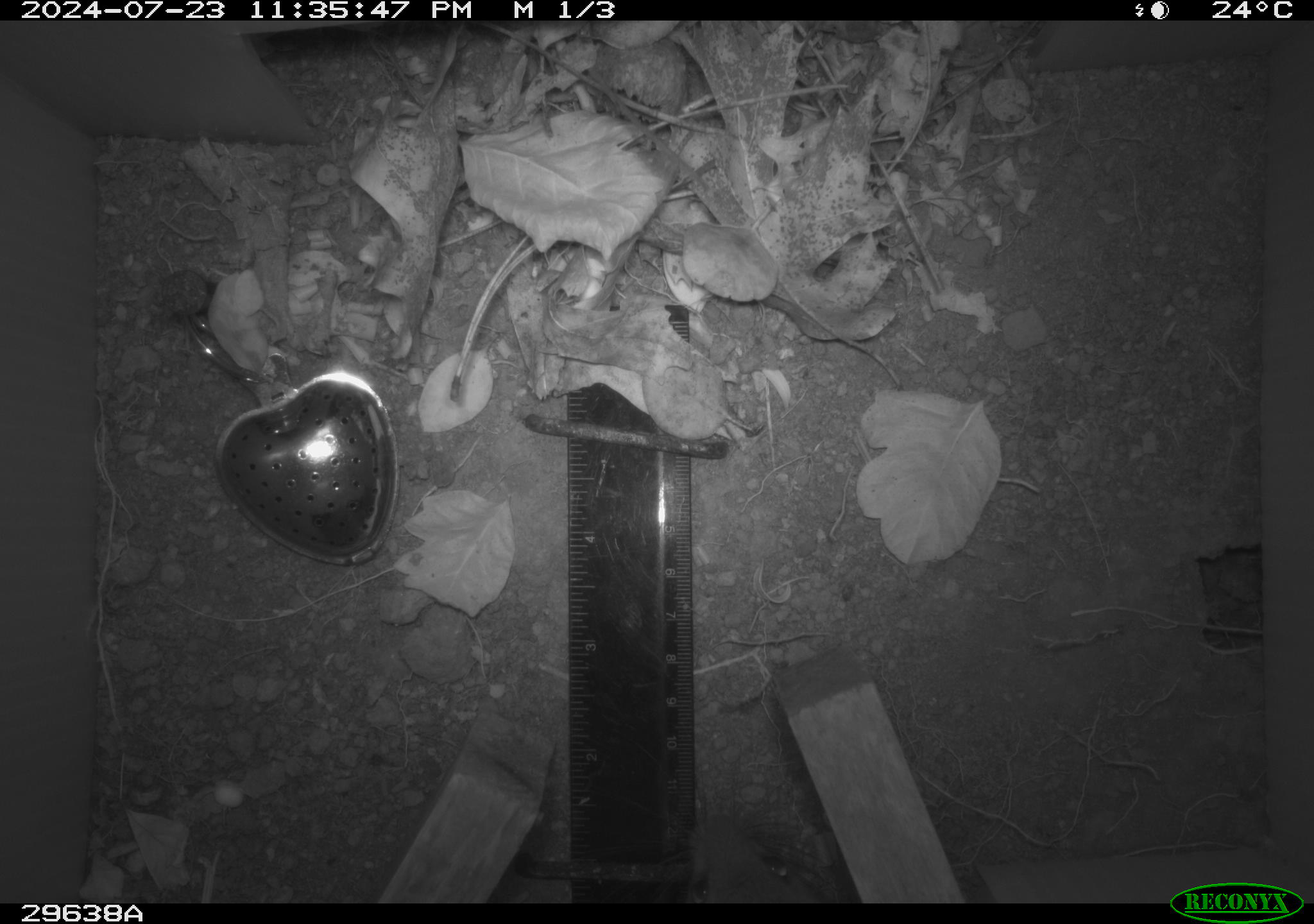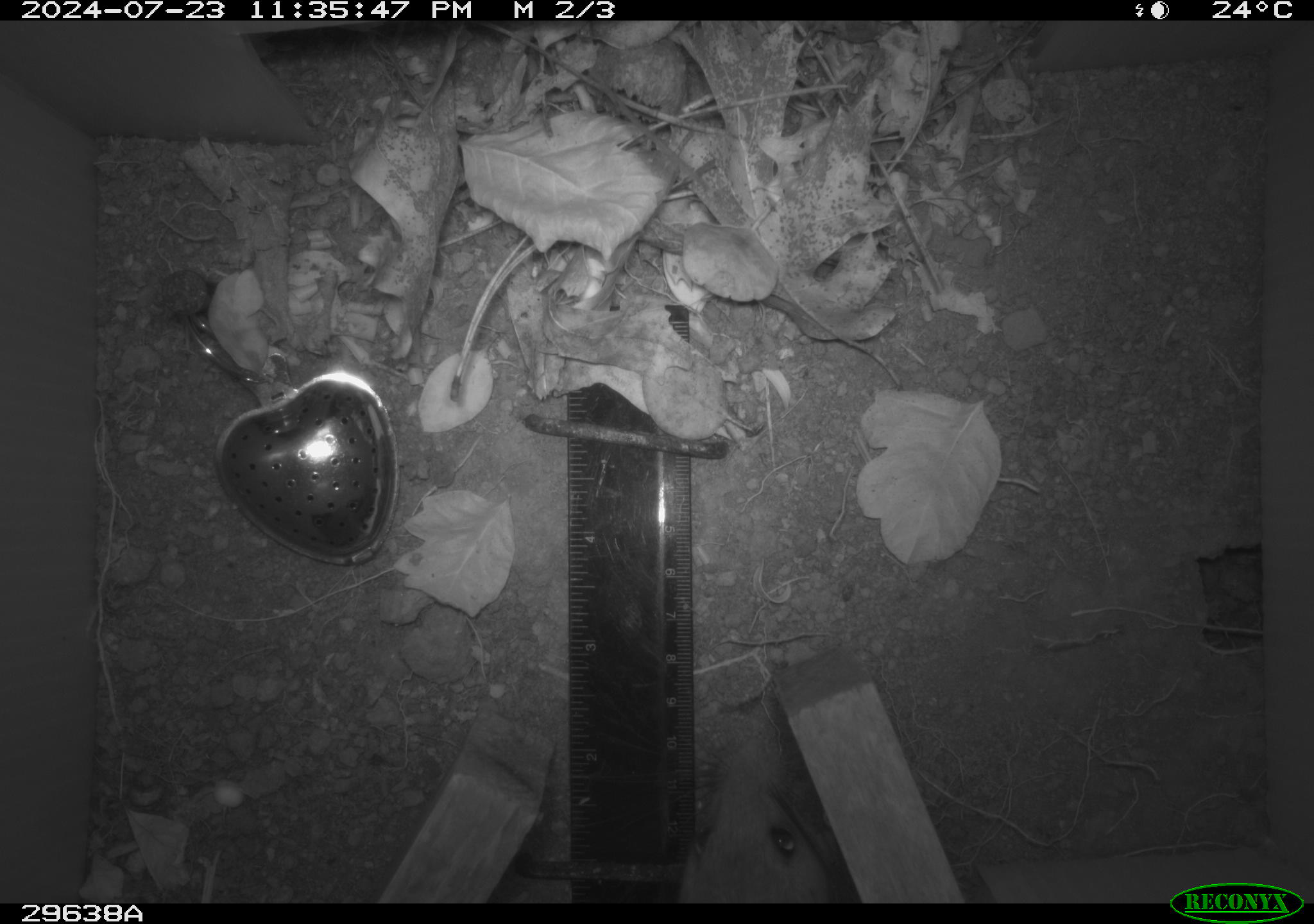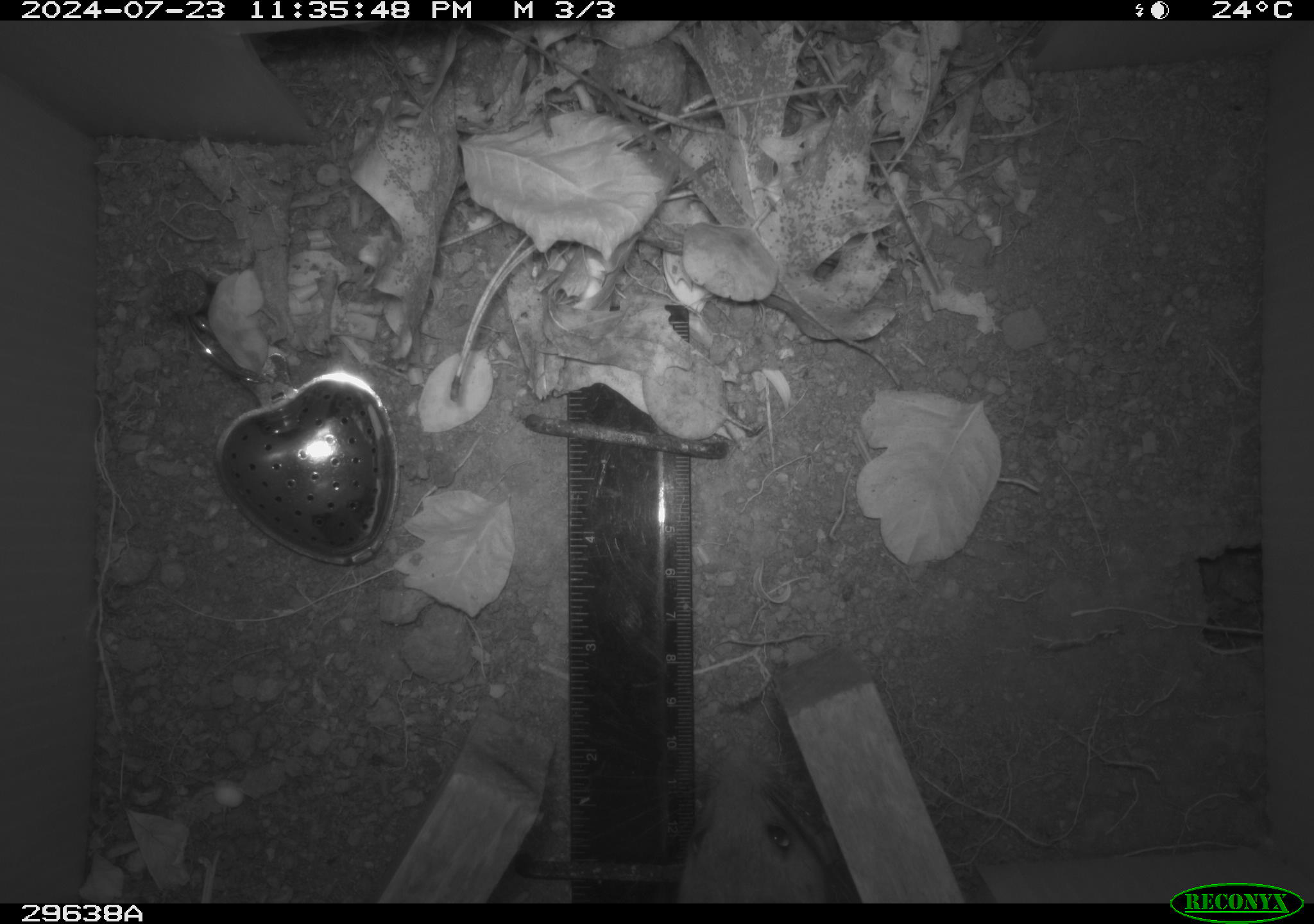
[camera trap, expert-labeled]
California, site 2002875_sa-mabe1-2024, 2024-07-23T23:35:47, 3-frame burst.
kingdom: Animalia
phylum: Chordata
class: Mammalia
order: Rodentia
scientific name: Rodentia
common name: rodent